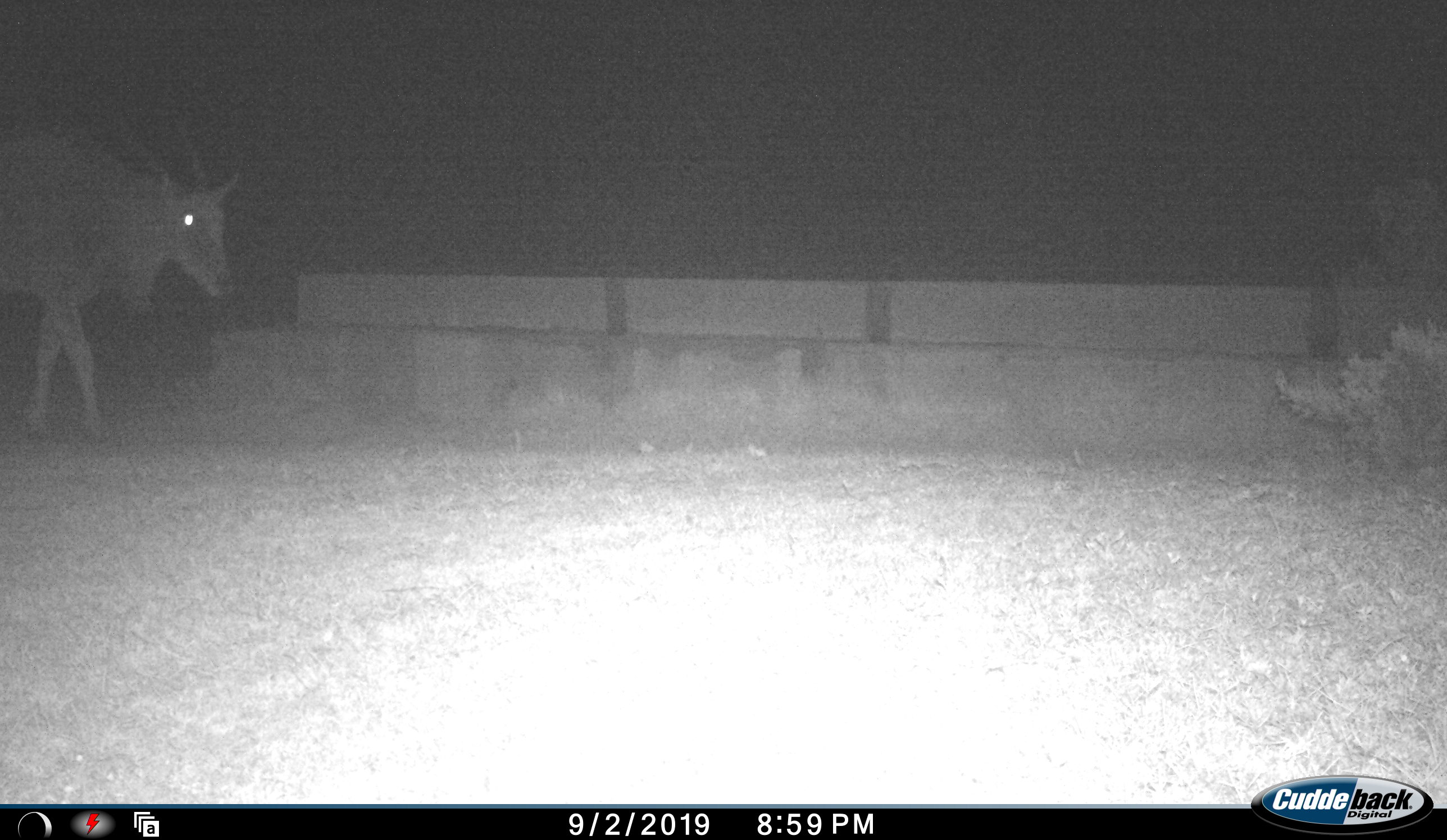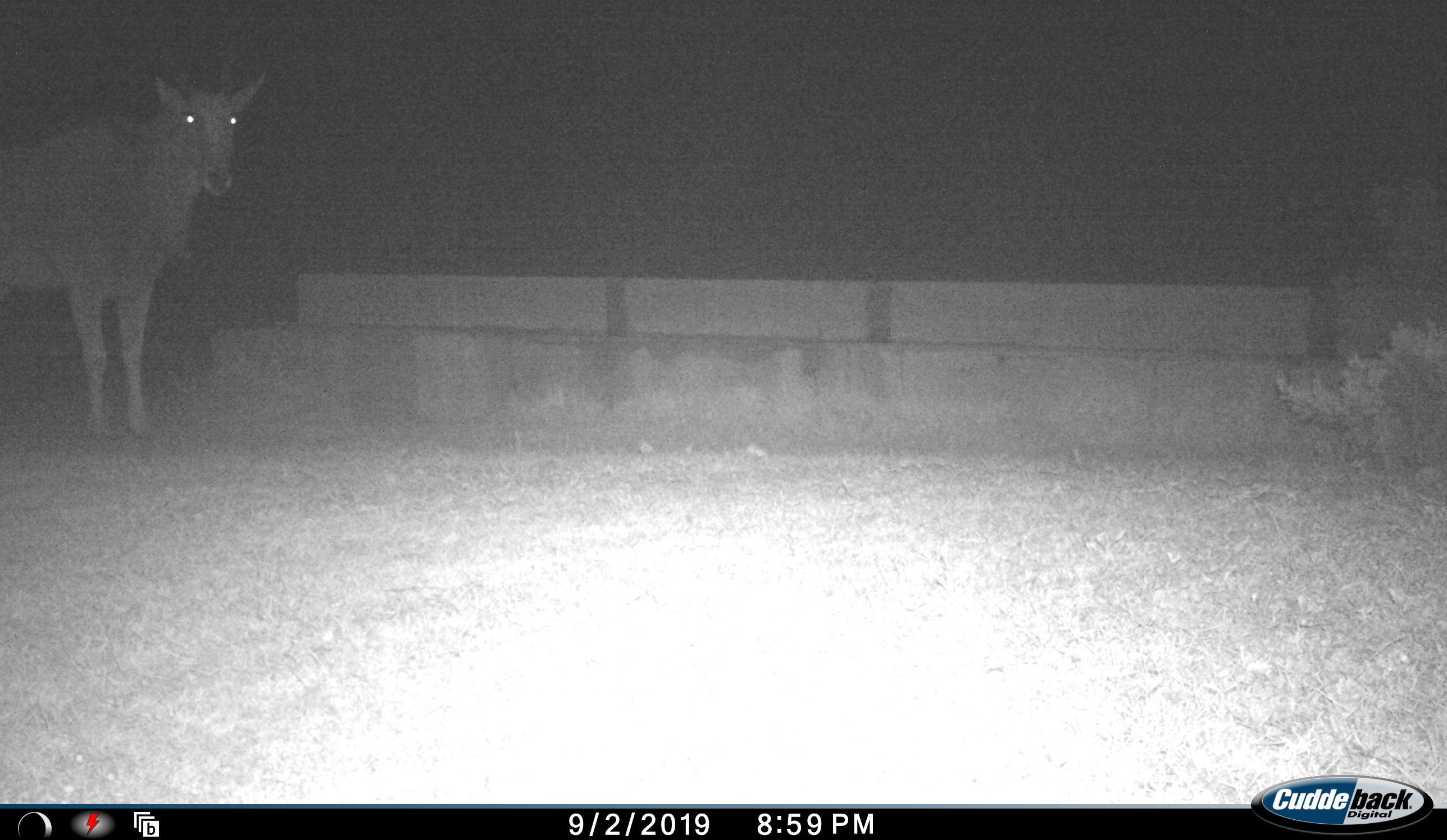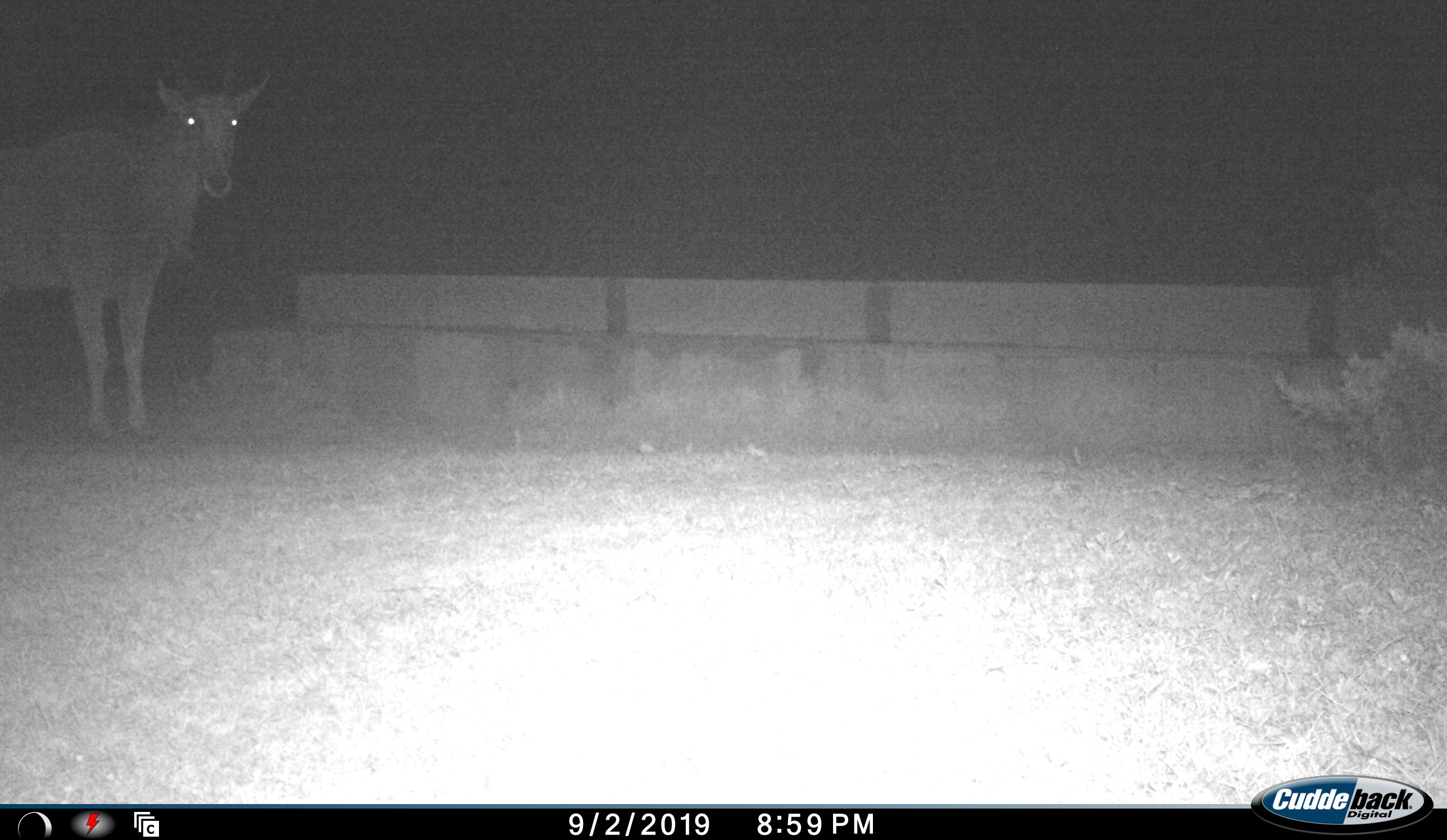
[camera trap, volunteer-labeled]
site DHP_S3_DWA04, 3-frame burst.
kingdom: Animalia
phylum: Chordata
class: Mammalia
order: Artiodactyla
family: Bovidae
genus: Tragelaphus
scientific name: Tragelaphus oryx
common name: eland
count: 1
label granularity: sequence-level